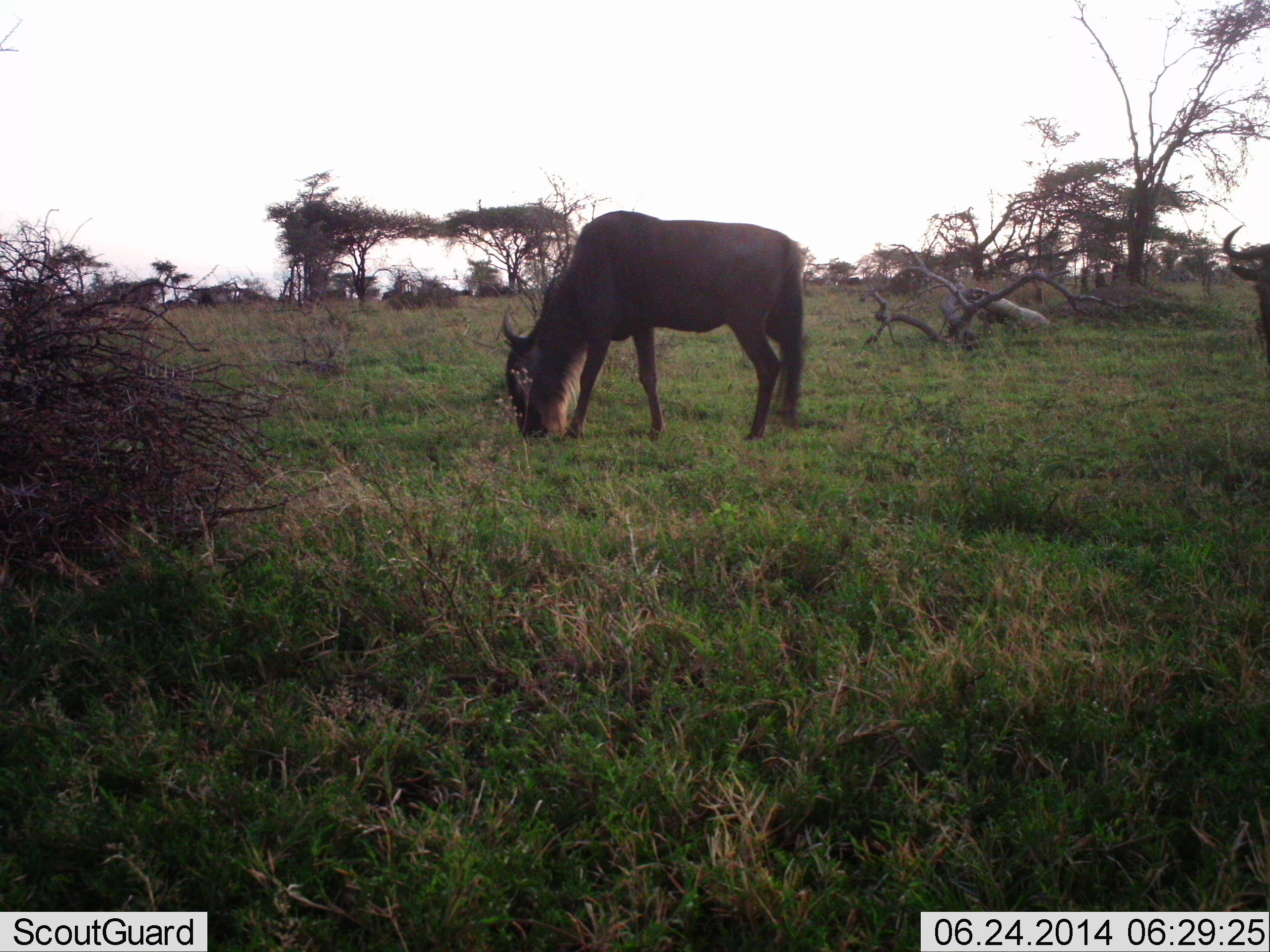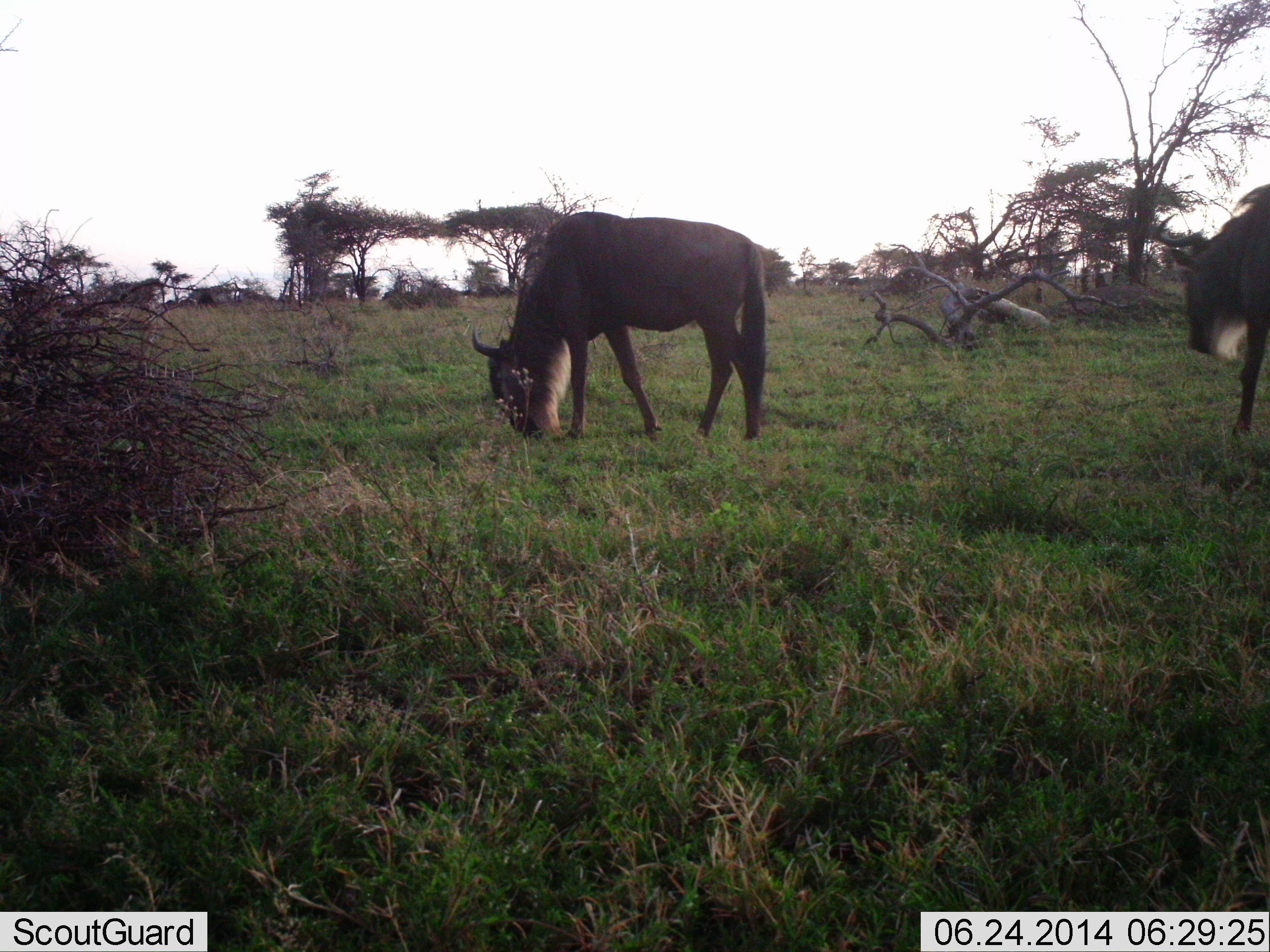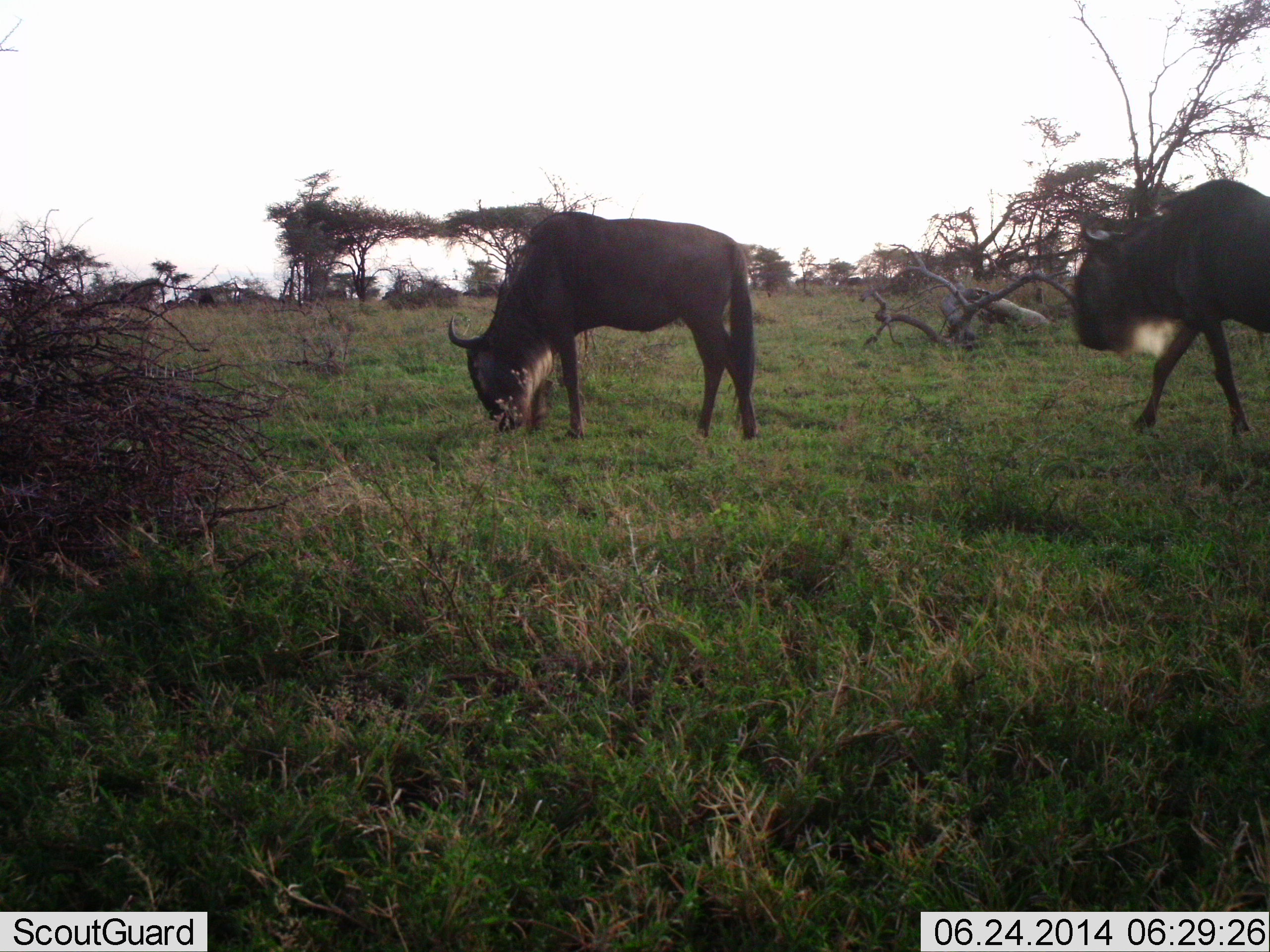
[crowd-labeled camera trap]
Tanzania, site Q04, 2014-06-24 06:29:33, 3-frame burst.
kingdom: Animalia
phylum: Chordata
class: Mammalia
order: Artiodactyla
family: Bovidae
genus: Connochaetes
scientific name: Connochaetes taurinus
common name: blue wildebeest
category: wildebeest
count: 2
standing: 10%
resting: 0%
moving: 70%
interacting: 0%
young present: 0%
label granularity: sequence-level